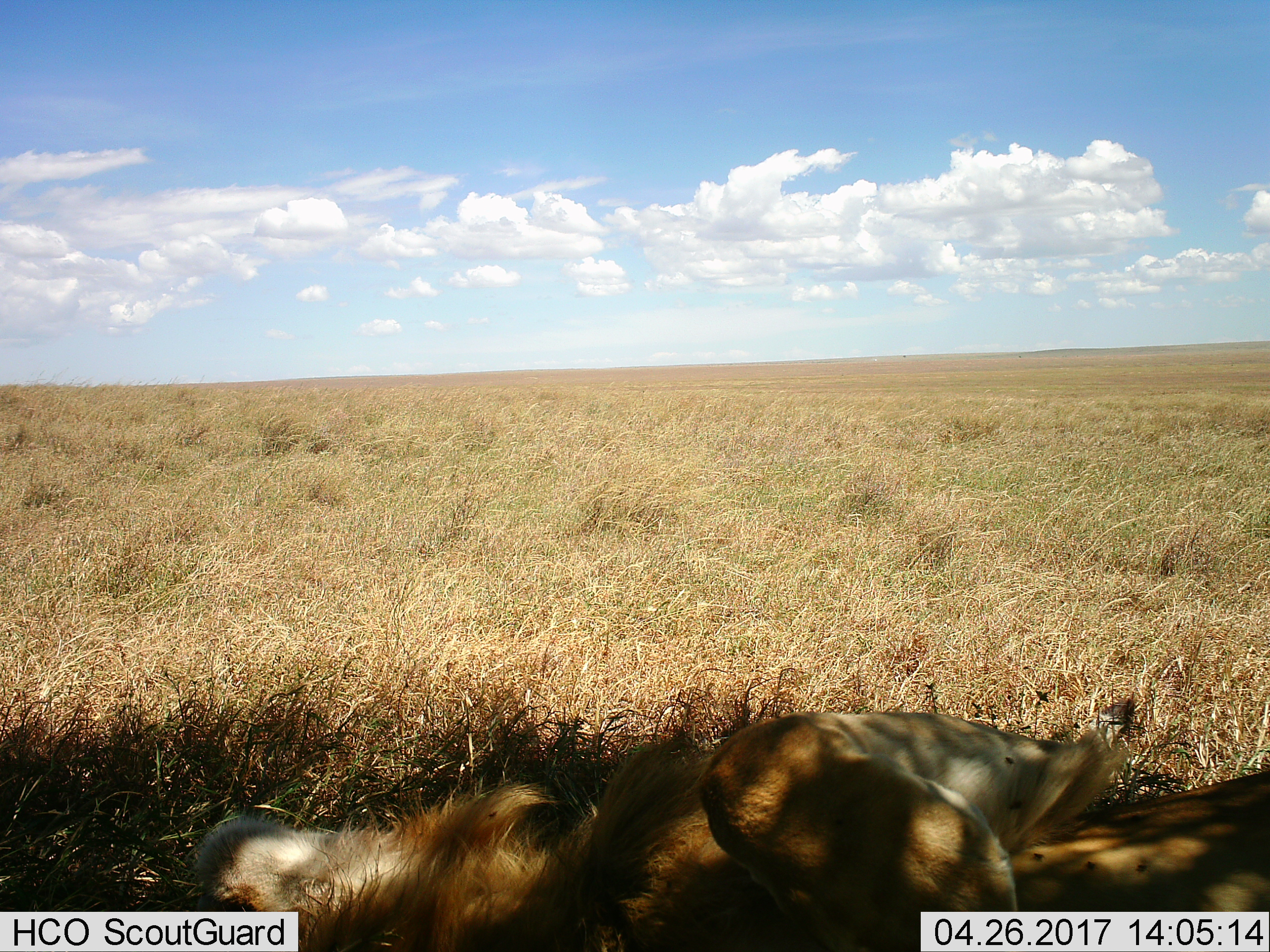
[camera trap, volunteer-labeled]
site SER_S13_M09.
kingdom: Animalia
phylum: Chordata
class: Mammalia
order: Carnivora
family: Felidae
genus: Panthera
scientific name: Panthera leo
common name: lion male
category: lionmale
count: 1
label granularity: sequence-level